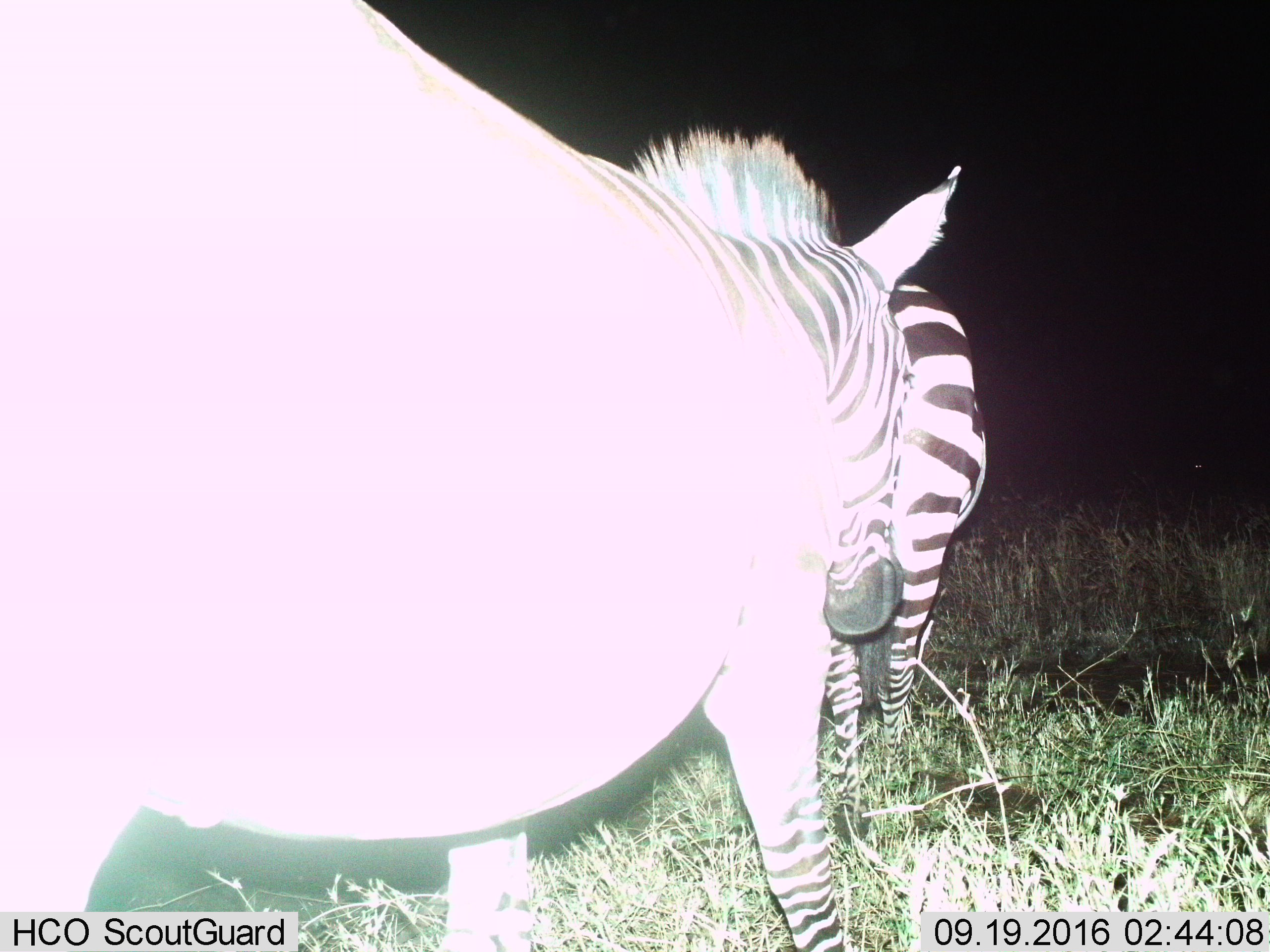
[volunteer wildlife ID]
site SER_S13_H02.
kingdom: Animalia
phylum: Chordata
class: Mammalia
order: Perissodactyla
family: Equidae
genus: Equus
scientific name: Equus quagga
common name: plains zebra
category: zebraplains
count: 2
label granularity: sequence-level